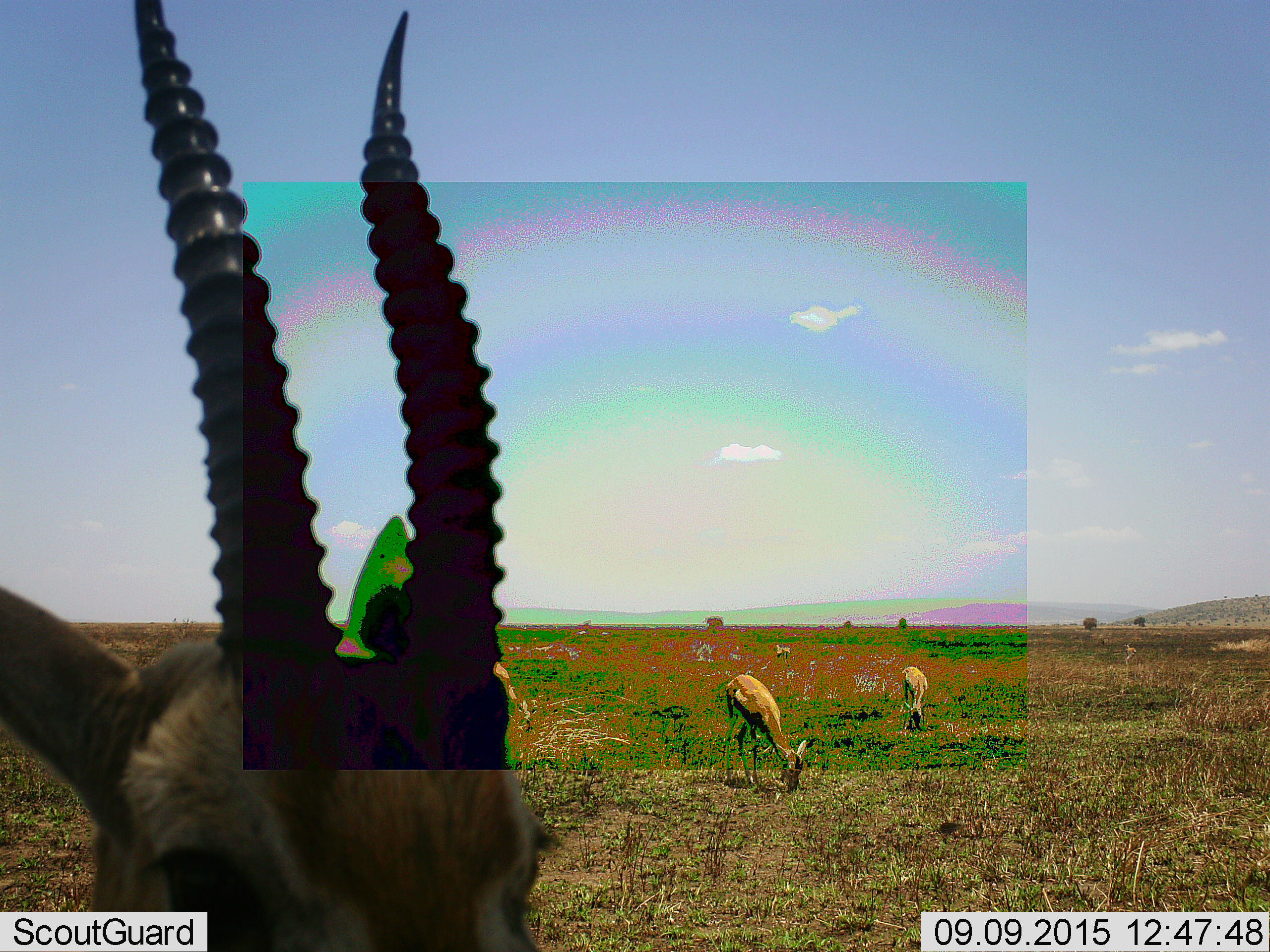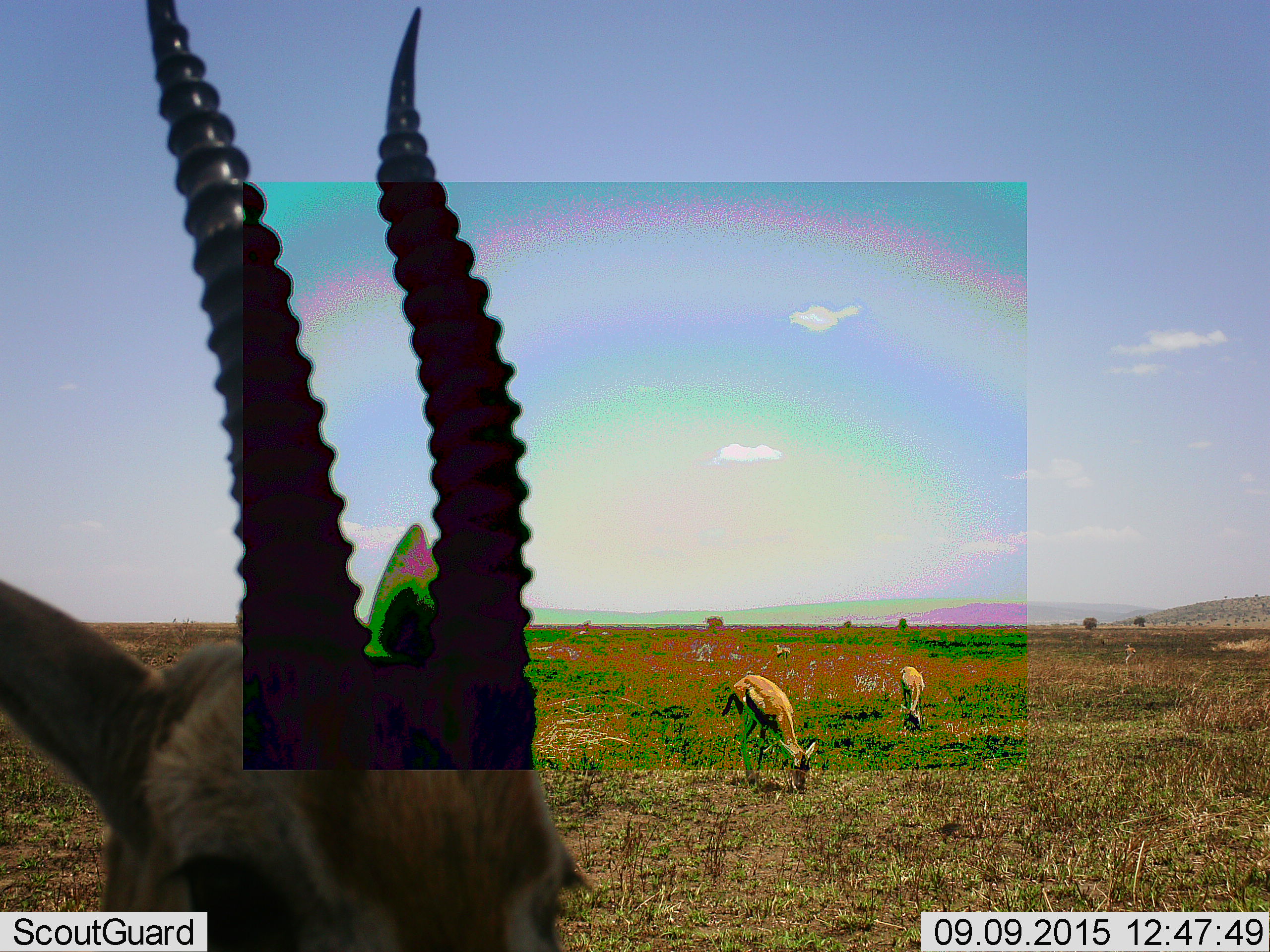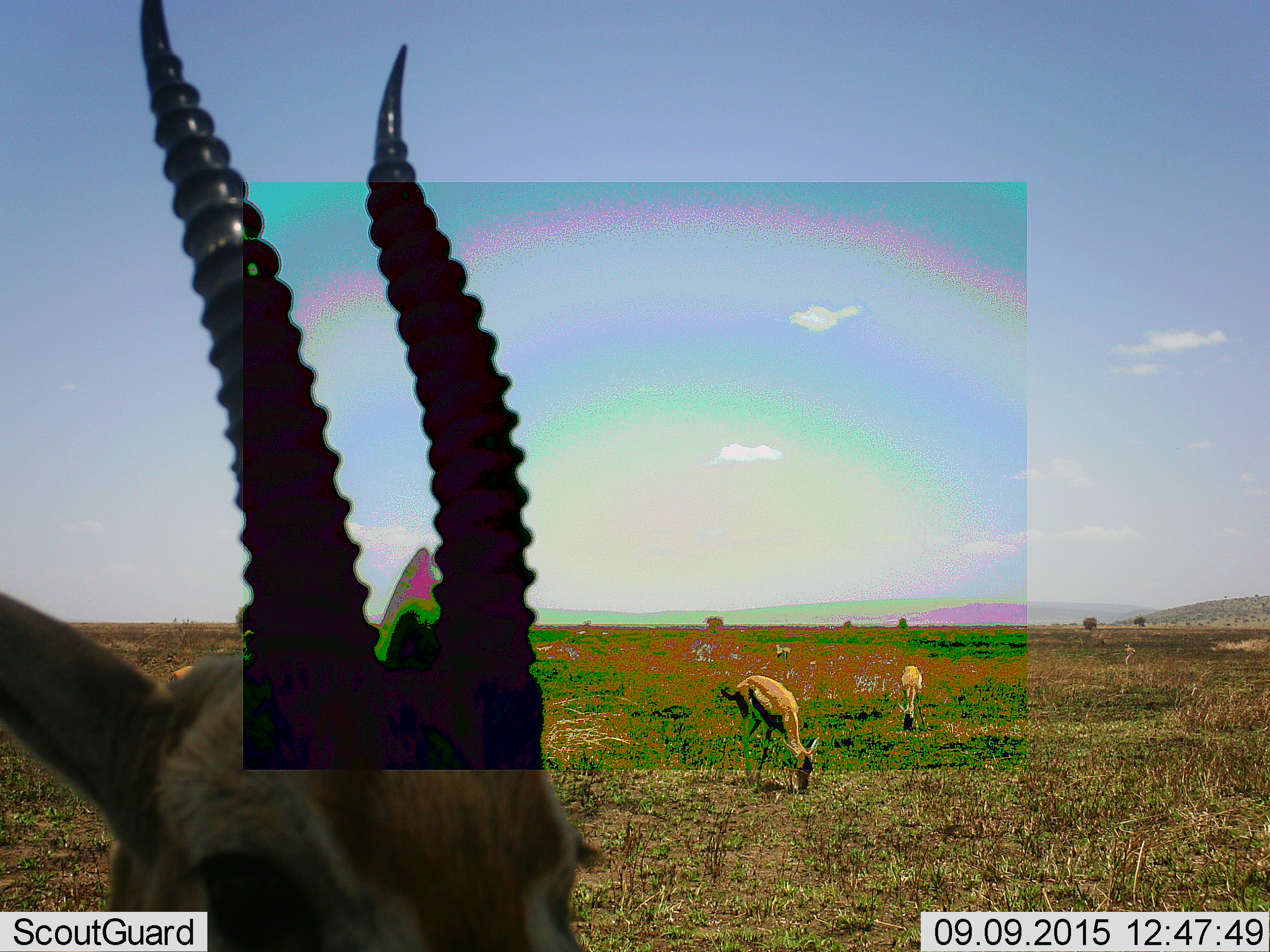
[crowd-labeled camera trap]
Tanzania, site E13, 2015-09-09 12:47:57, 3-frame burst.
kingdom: Animalia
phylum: Chordata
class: Mammalia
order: Artiodactyla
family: Bovidae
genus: Eudorcas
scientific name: Eudorcas thomsonii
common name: thomson's gazelle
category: gazellethomsons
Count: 7.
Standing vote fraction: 86%.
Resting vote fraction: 0%.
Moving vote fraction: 29%.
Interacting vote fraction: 0%.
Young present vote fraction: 0%.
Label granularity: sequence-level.